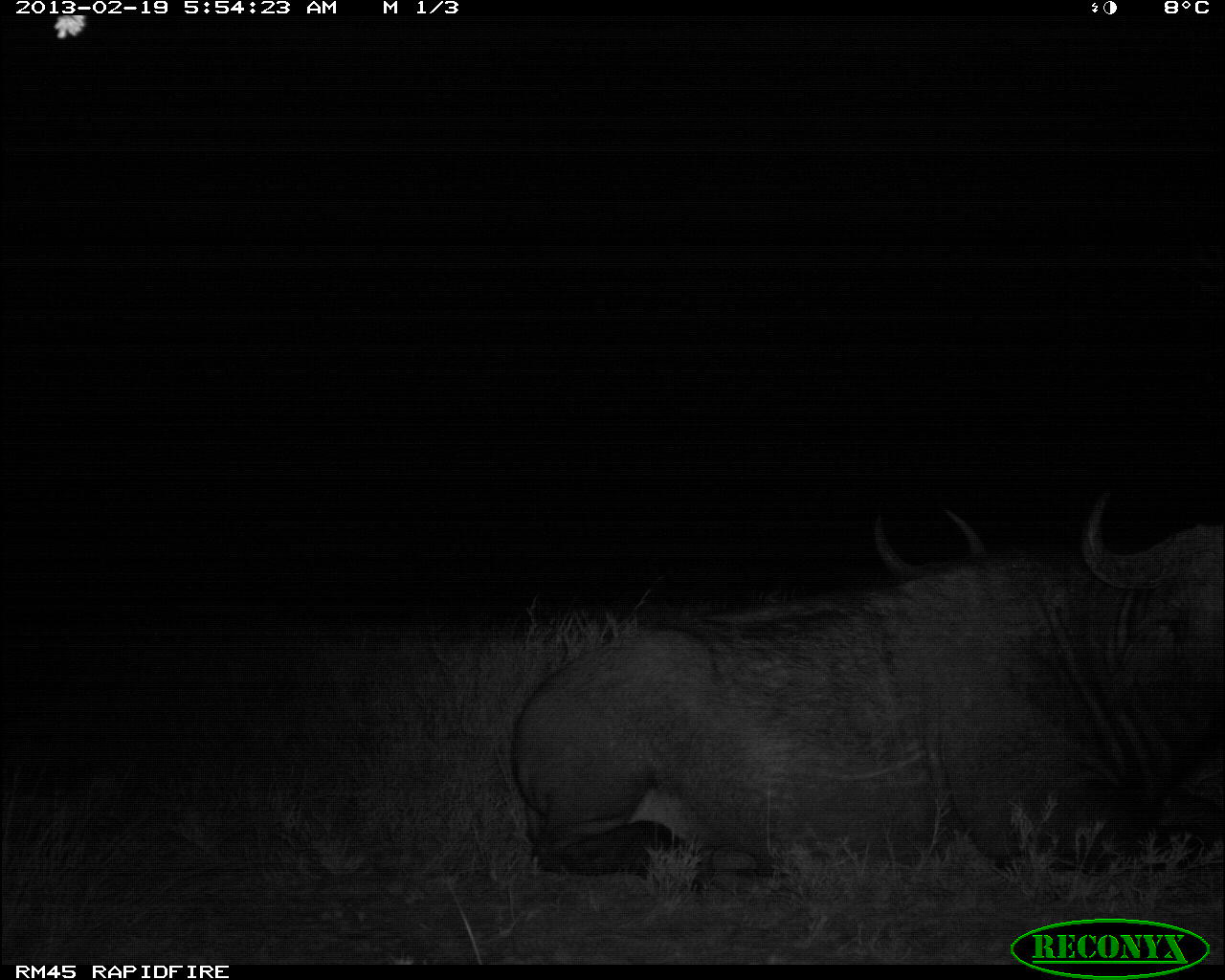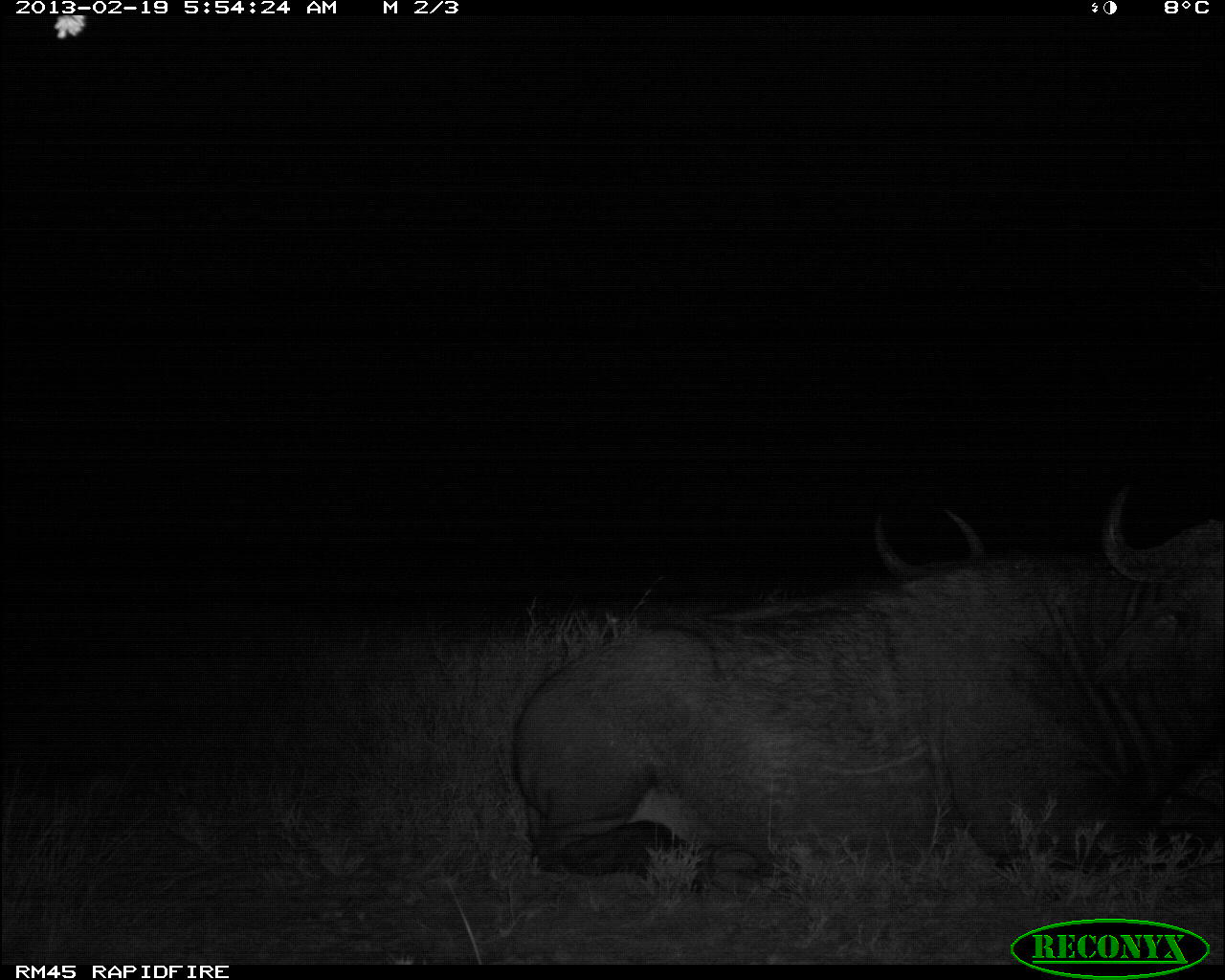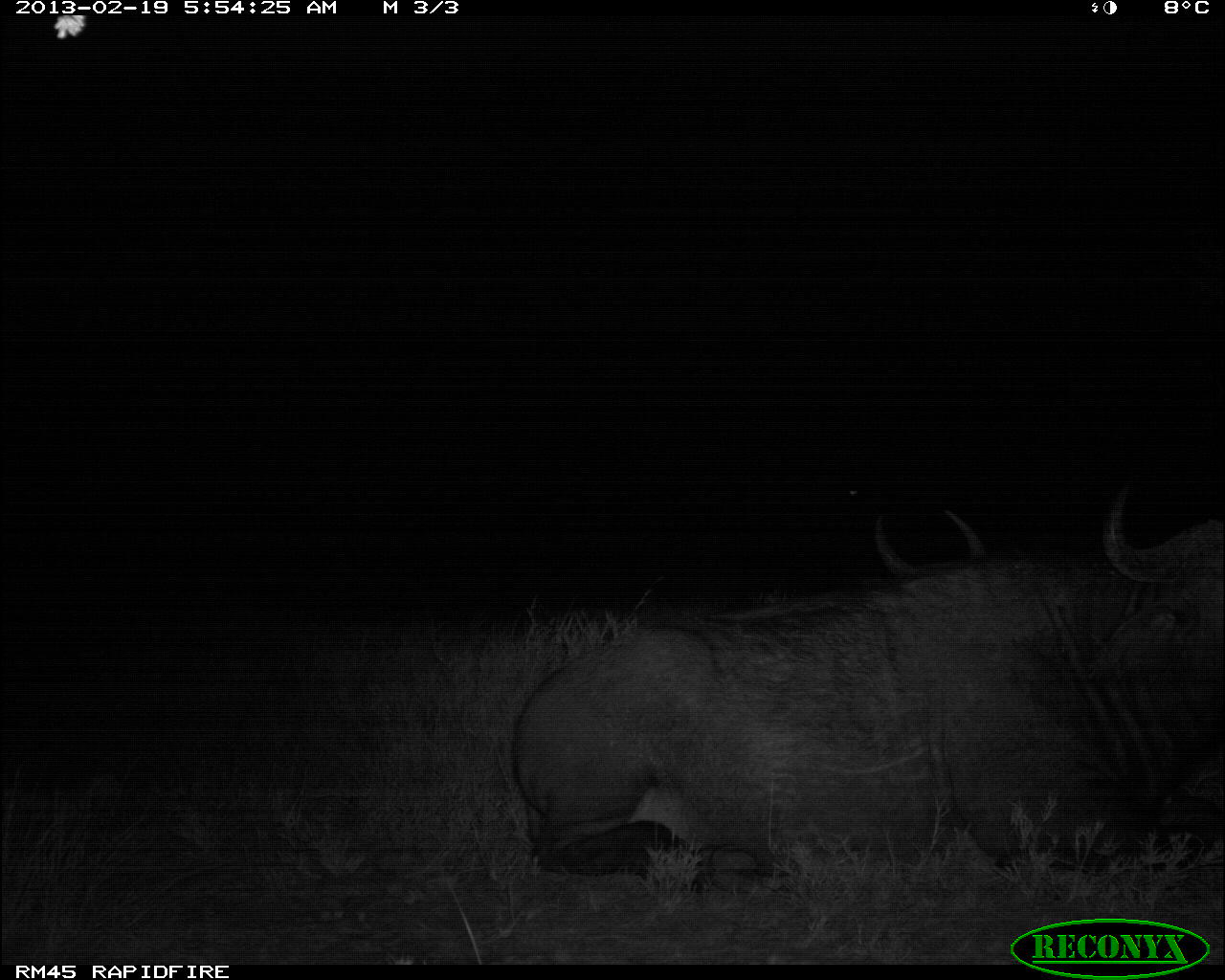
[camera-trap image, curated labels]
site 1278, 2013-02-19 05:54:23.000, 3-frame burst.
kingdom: Animalia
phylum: Chordata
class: Mammalia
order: Artiodactyla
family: Bovidae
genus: Syncerus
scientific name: Syncerus caffer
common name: african buffalo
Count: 2.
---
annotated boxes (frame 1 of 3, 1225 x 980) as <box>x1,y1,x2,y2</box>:
syncerus caffer: <box>507,484,1225,885</box>; <box>870,502,985,576</box>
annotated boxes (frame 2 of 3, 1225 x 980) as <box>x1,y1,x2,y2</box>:
syncerus caffer: <box>514,481,1225,896</box>; <box>870,506,994,574</box>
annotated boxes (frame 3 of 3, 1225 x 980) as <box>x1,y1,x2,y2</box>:
syncerus caffer: <box>509,476,1225,889</box>; <box>863,502,998,584</box>